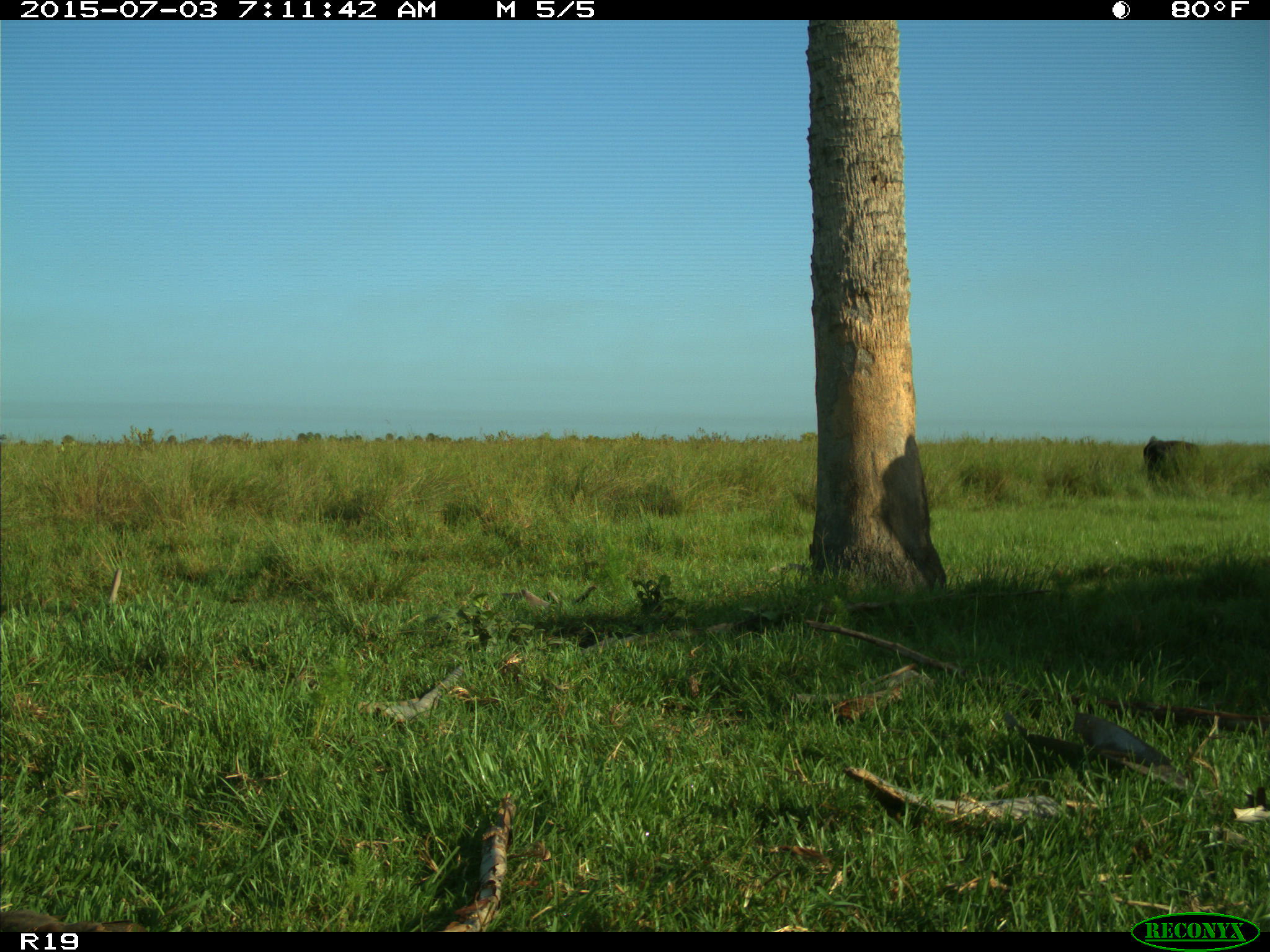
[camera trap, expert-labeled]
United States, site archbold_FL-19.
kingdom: Animalia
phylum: Chordata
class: Mammalia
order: Artiodactyla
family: Bovidae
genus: Bos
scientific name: Bos taurus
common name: domestic cow